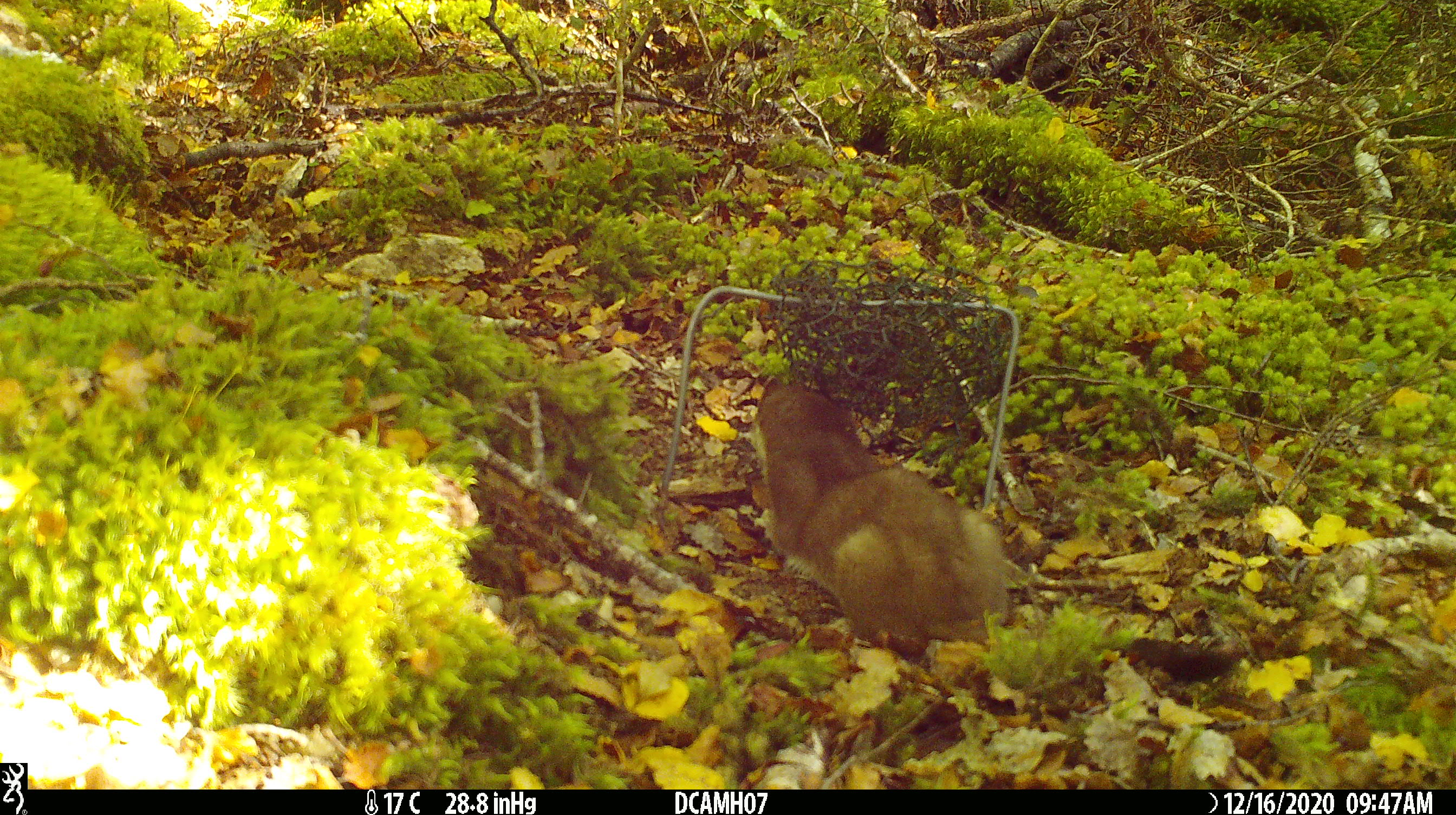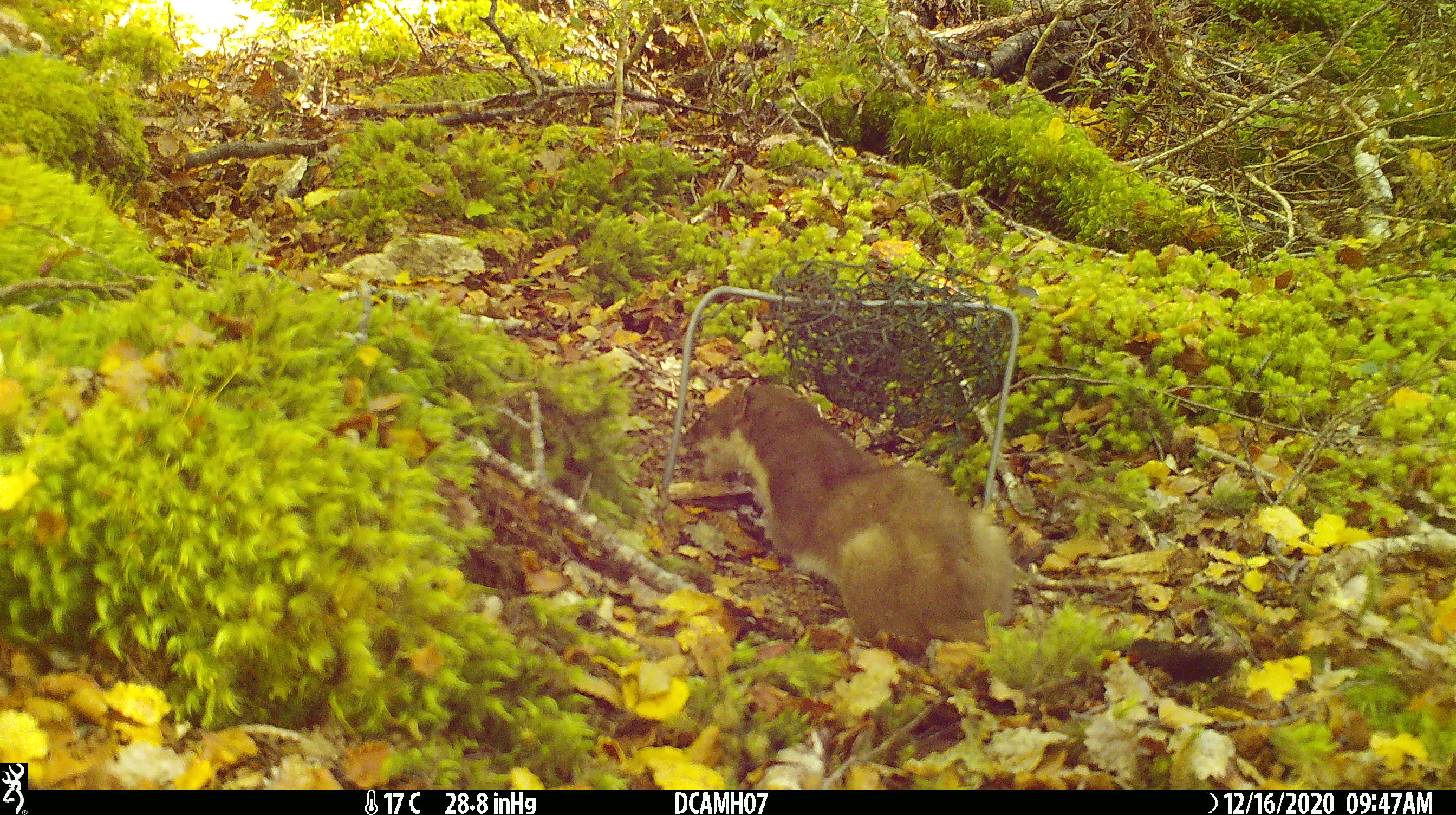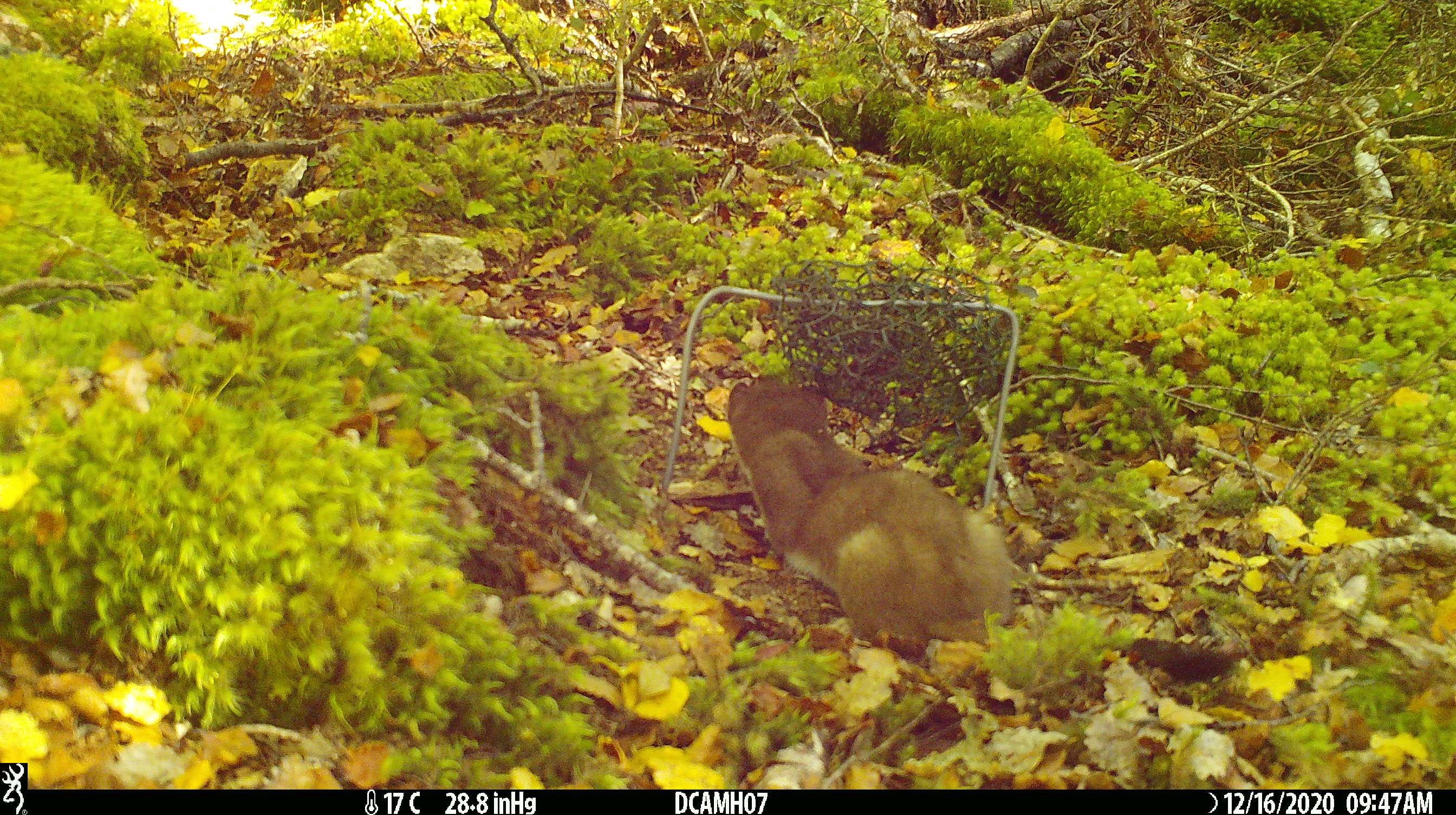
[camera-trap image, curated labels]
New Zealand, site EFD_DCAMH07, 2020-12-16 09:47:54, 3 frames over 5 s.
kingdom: Animalia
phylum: Chordata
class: Mammalia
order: Carnivora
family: Mustelidae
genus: Mustela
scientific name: Mustela erminea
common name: stoat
Stoat (Mustela erminea).